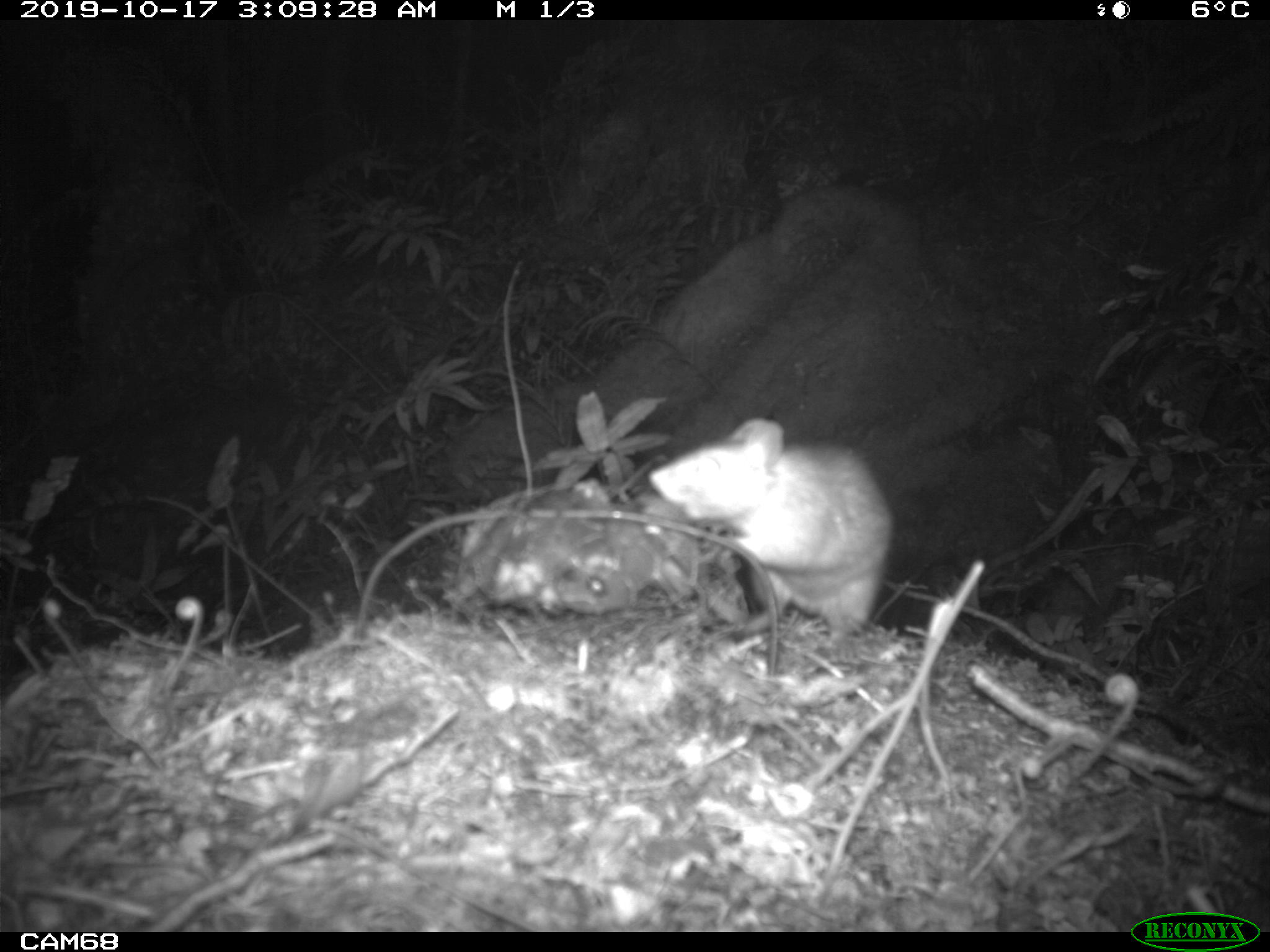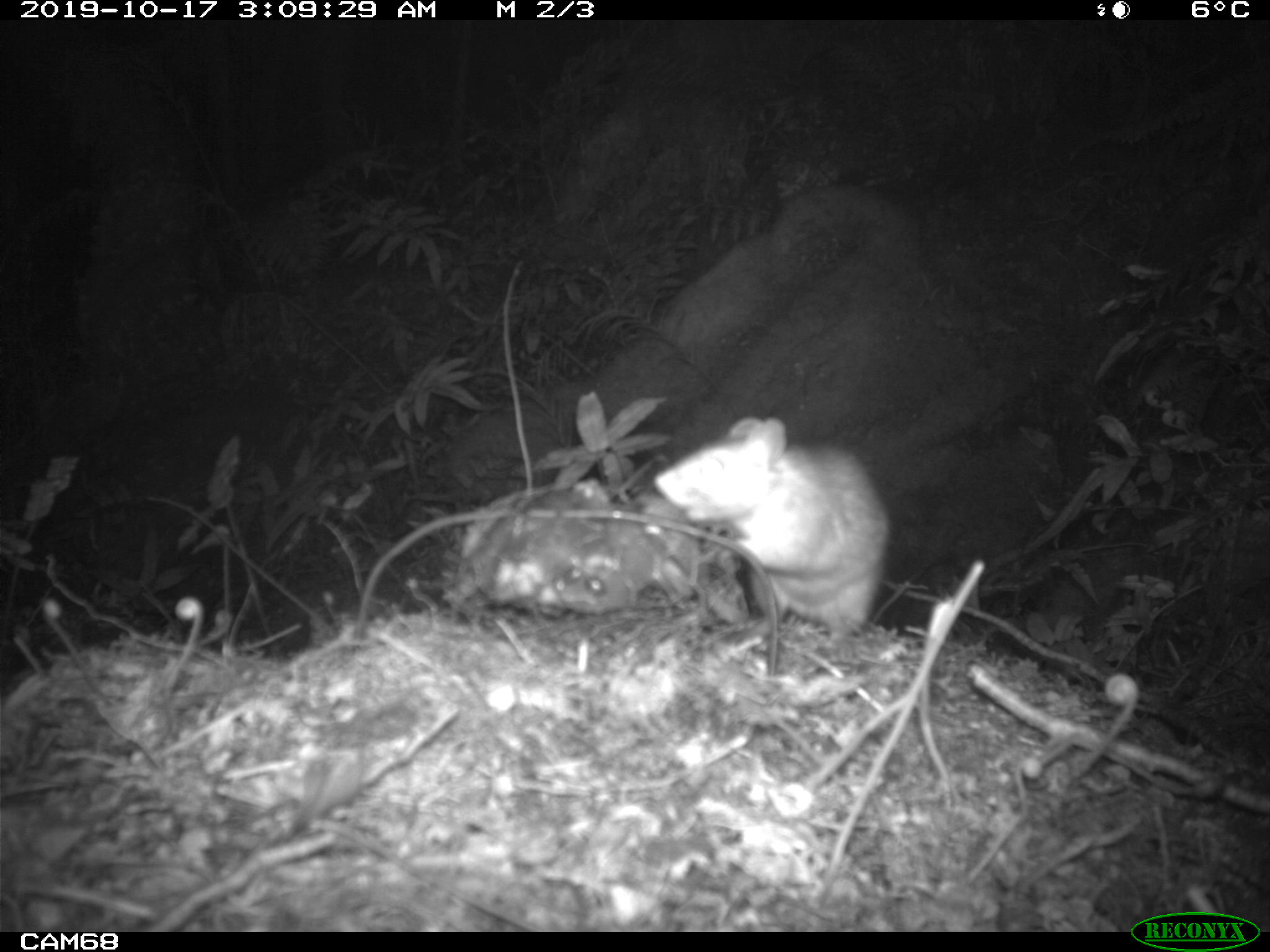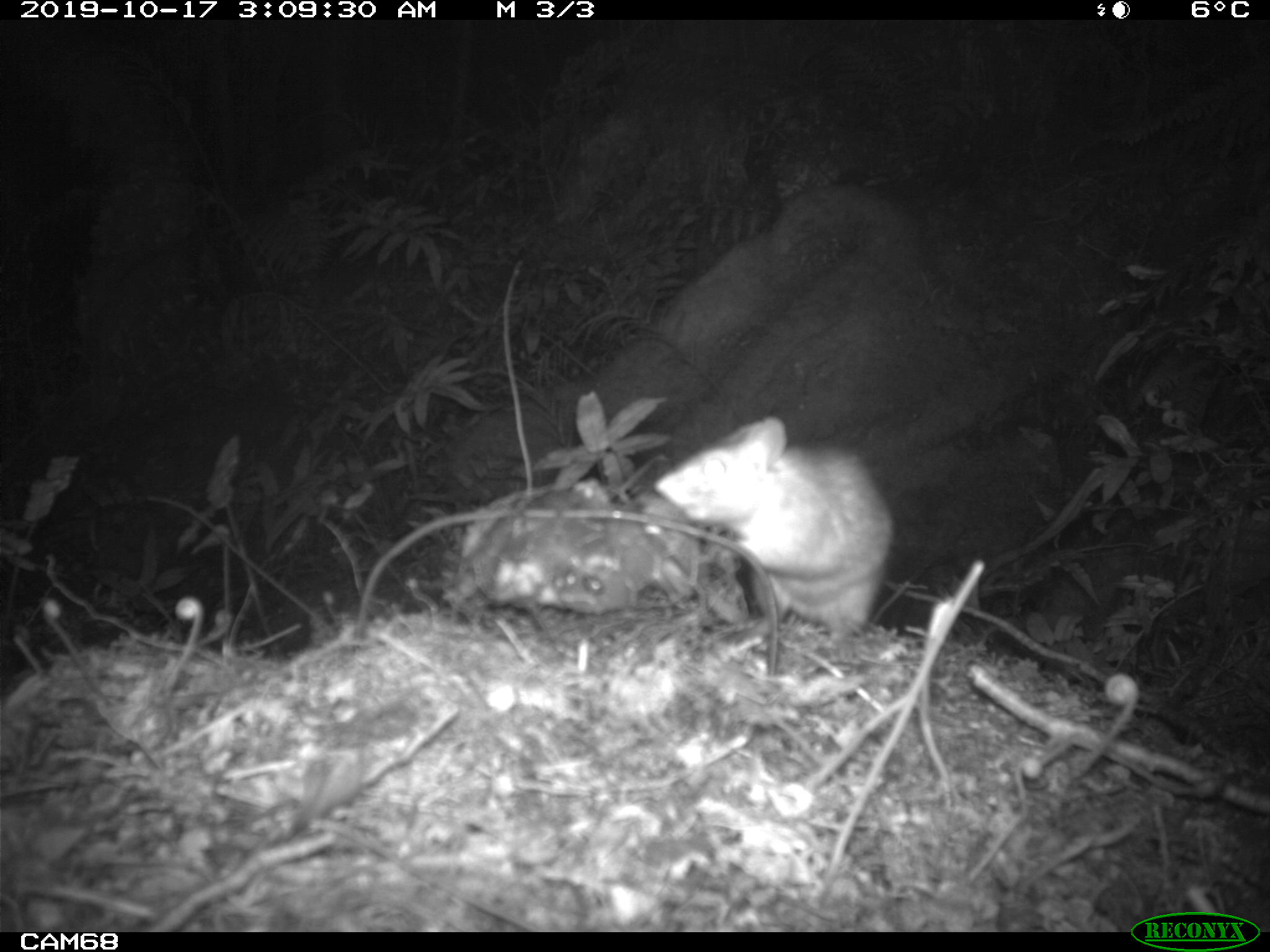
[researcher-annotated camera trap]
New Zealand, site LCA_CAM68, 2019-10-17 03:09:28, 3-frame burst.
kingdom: Animalia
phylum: Chordata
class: Mammalia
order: Rodentia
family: Muridae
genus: Rattus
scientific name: Rattus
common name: rat